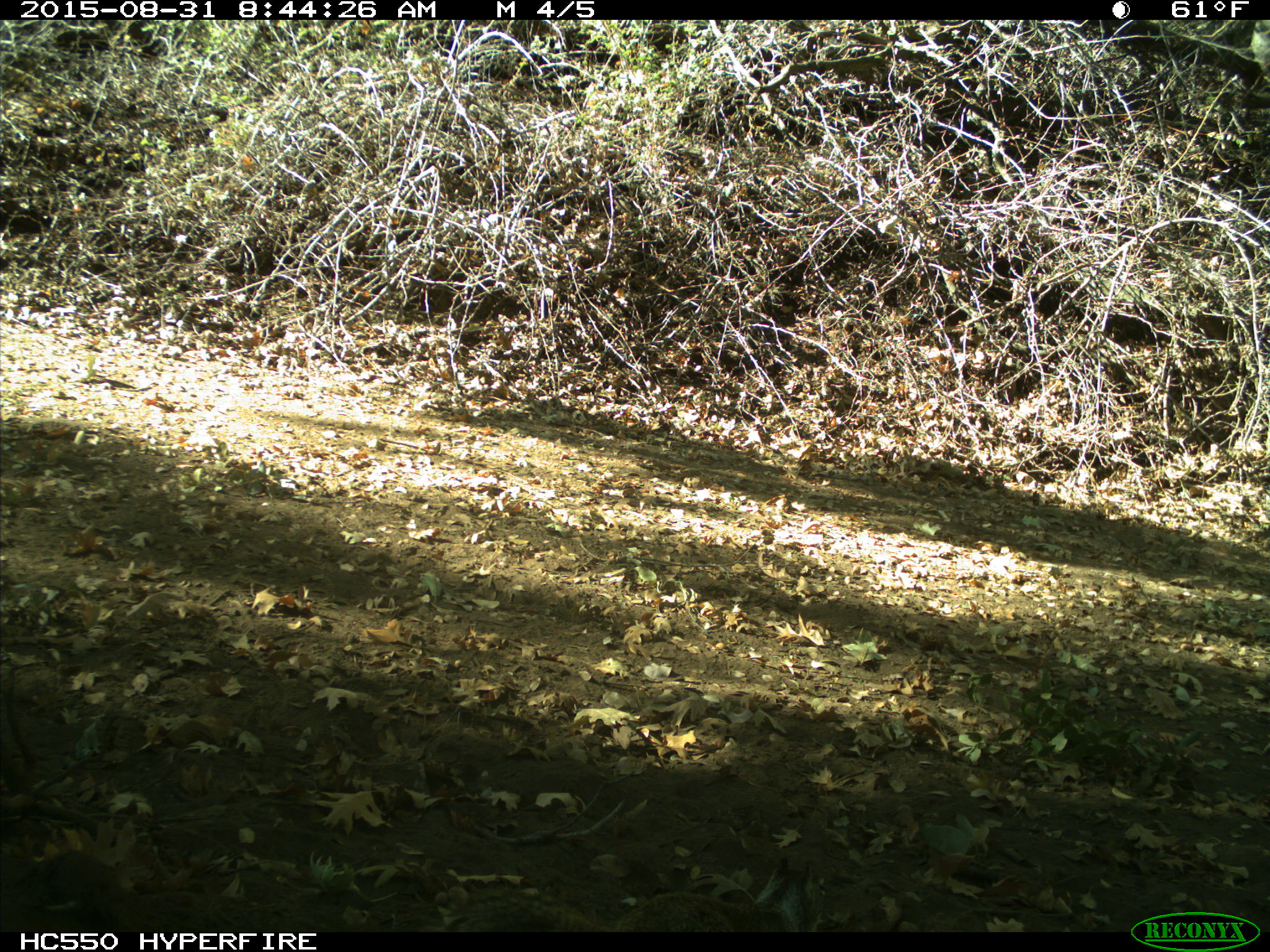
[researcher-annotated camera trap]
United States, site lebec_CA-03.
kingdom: Animalia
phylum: Chordata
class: Mammalia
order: Rodentia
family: Sciuridae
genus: Otospermophilus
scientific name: Otospermophilus beecheyi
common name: california ground squirrel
Otospermophilus beecheyi (california ground squirrel).